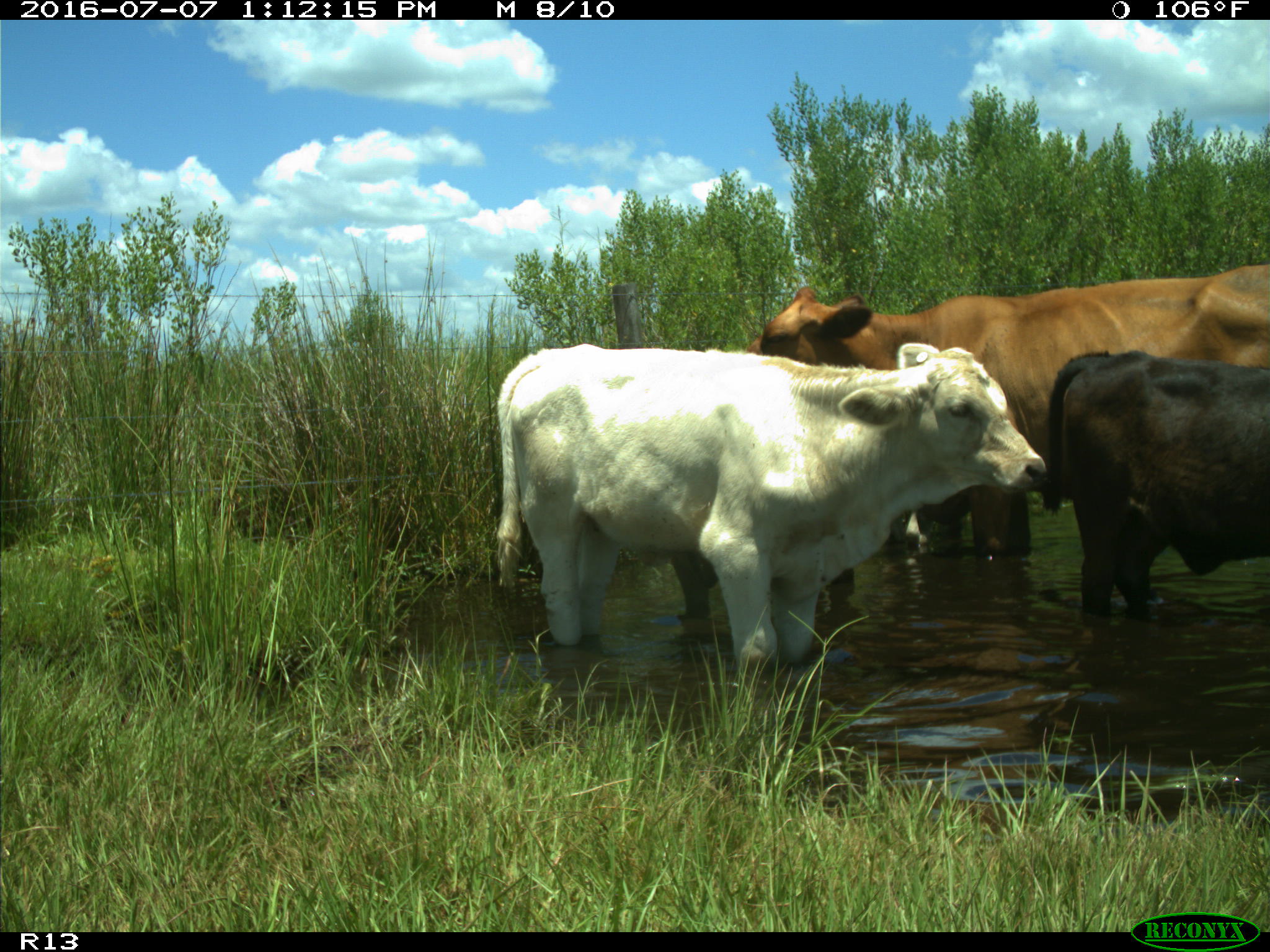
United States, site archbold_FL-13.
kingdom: Animalia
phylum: Chordata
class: Mammalia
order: Artiodactyla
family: Bovidae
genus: Bos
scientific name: Bos taurus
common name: domestic cow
Bos taurus (domestic cow).